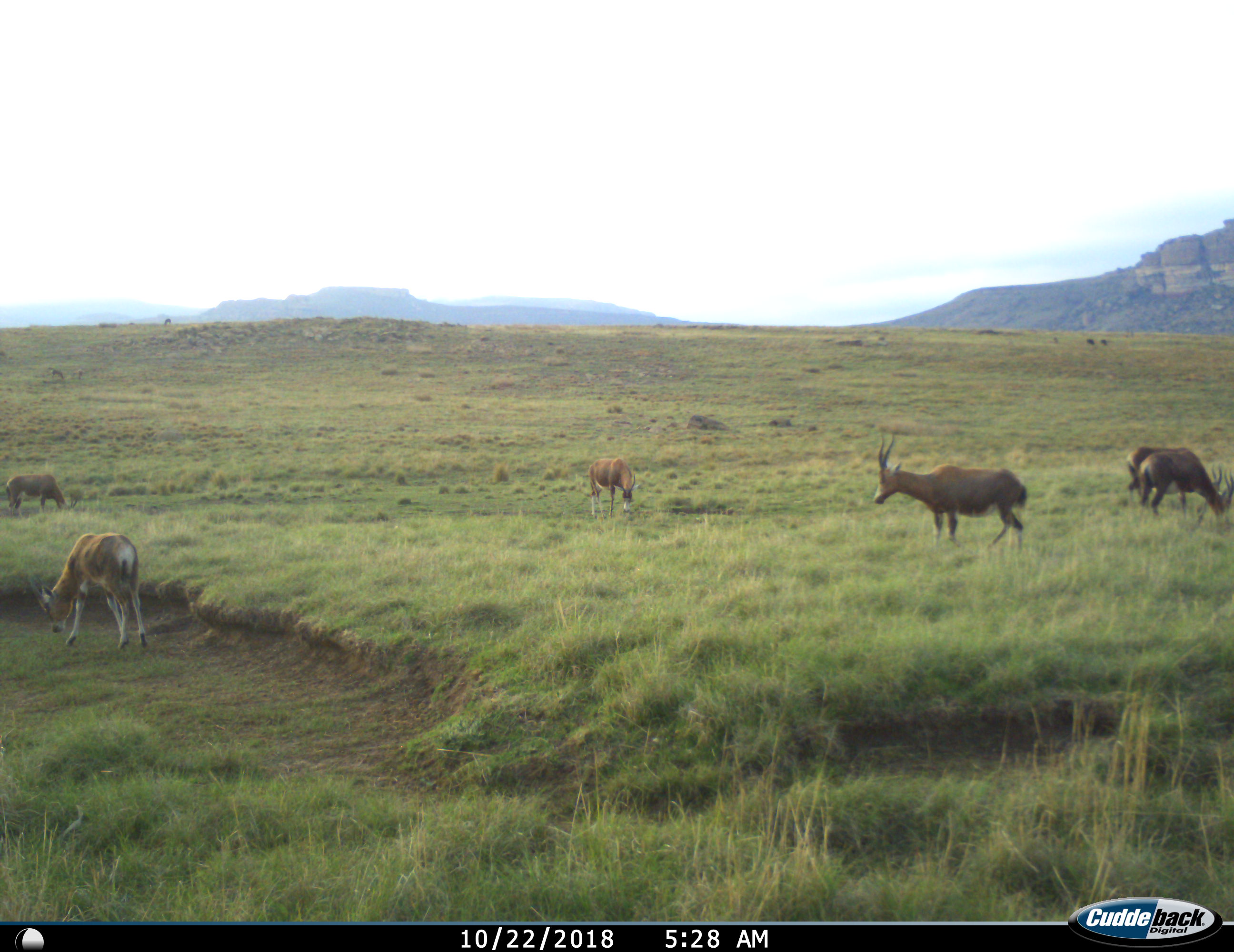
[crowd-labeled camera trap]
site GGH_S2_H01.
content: unidentified animal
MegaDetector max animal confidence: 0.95